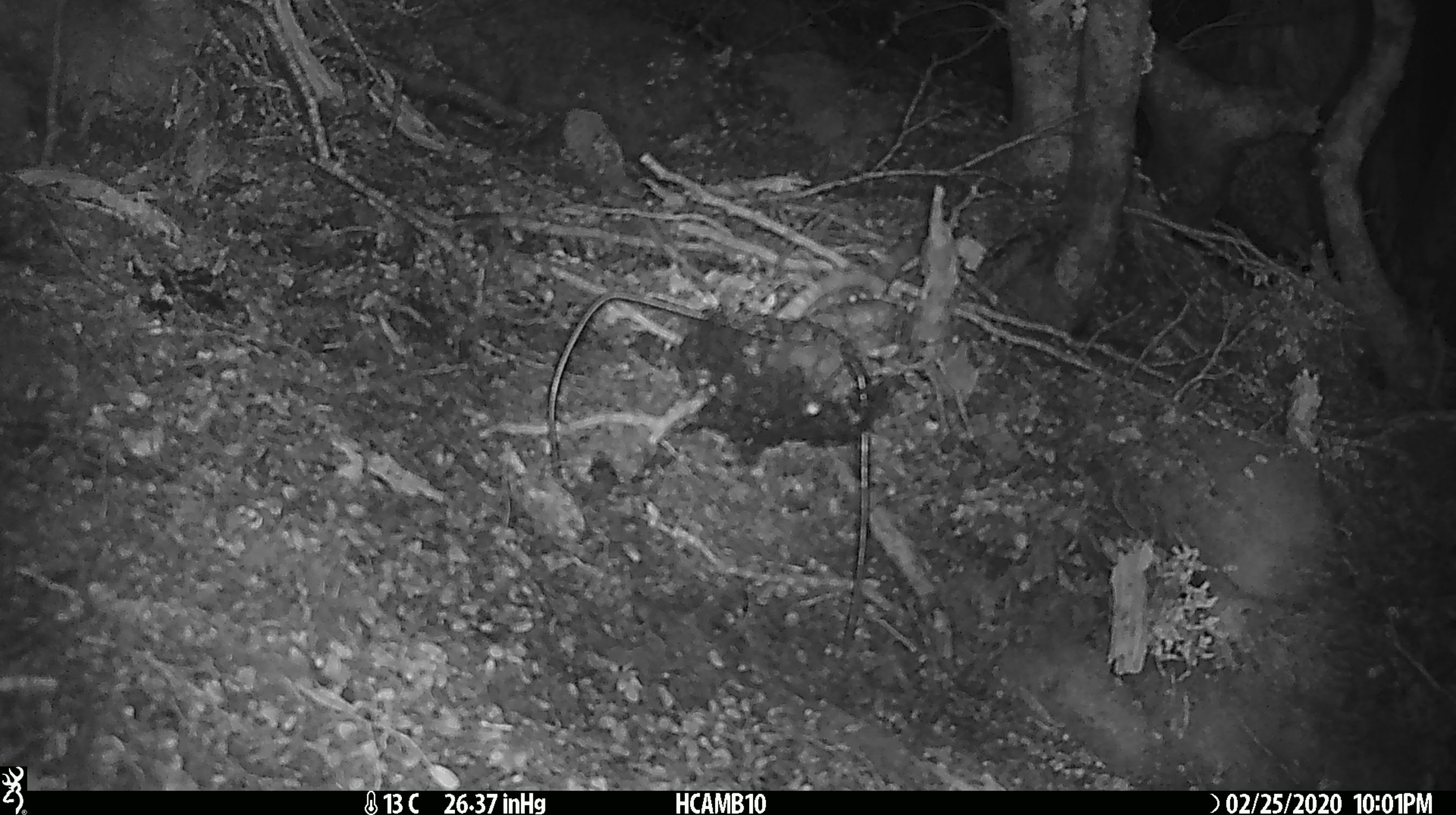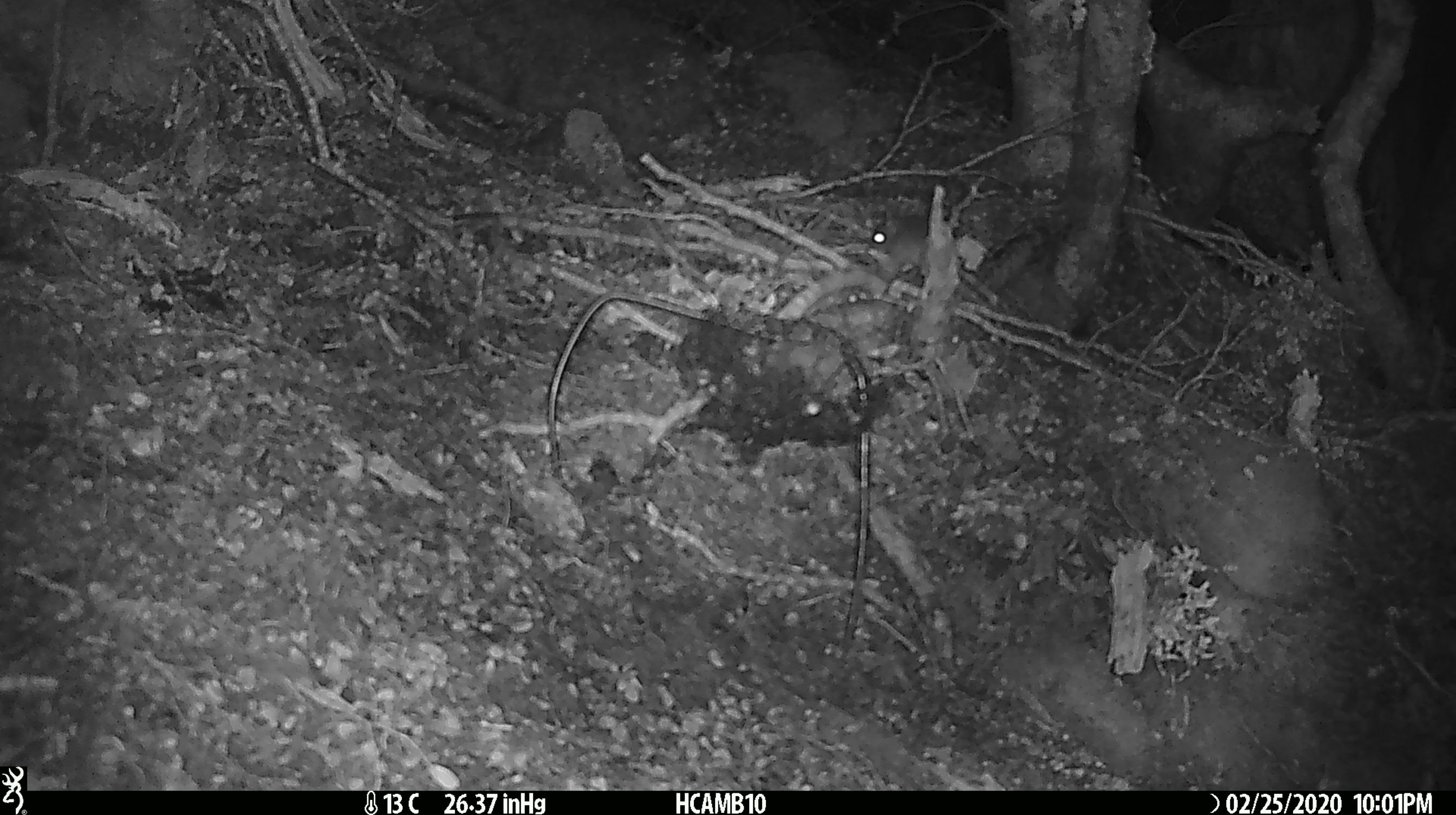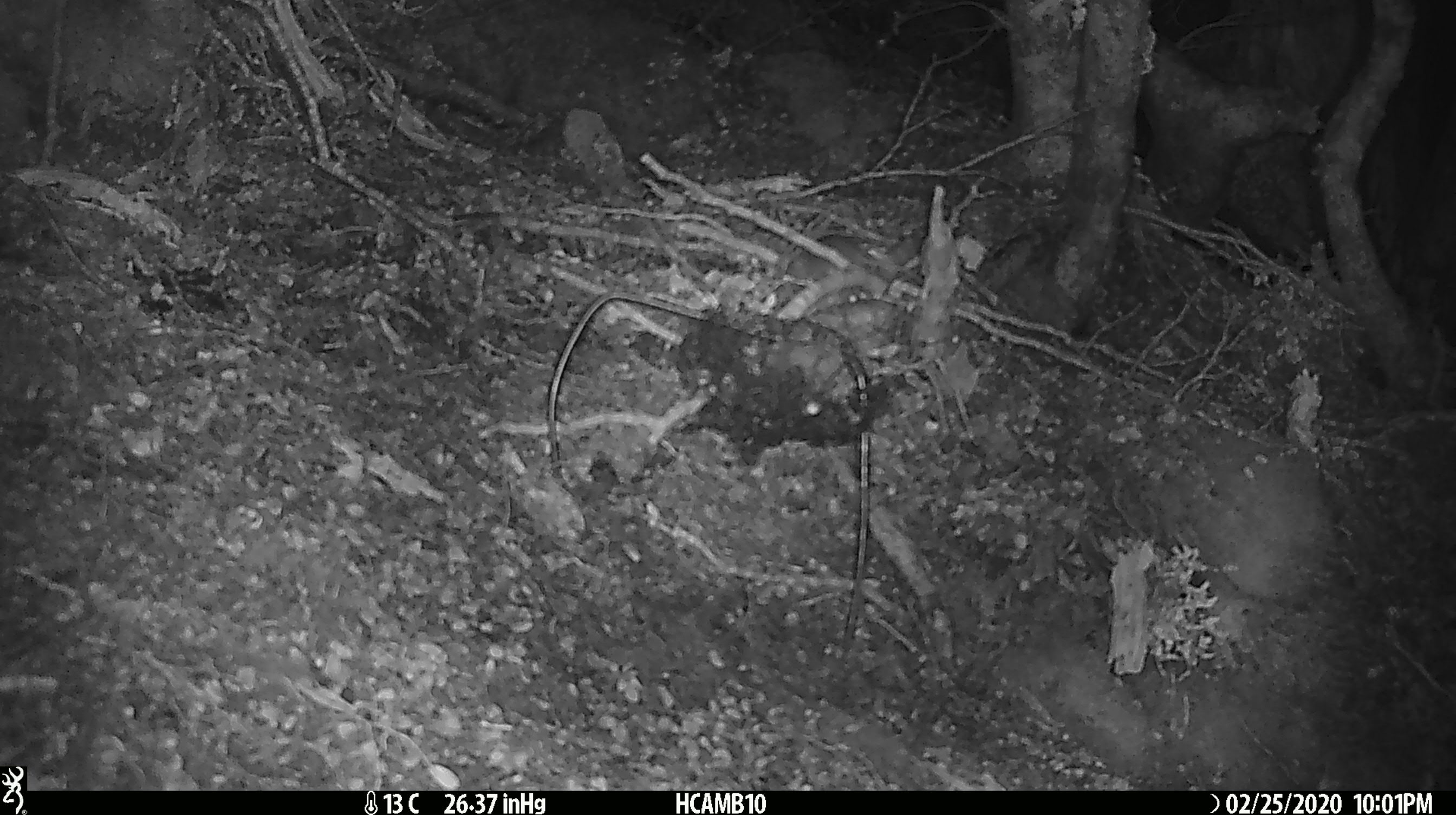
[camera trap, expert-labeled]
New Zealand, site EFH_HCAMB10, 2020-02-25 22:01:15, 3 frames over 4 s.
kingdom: Animalia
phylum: Chordata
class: Mammalia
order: Rodentia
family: Muridae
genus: Mus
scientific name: Mus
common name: mouse